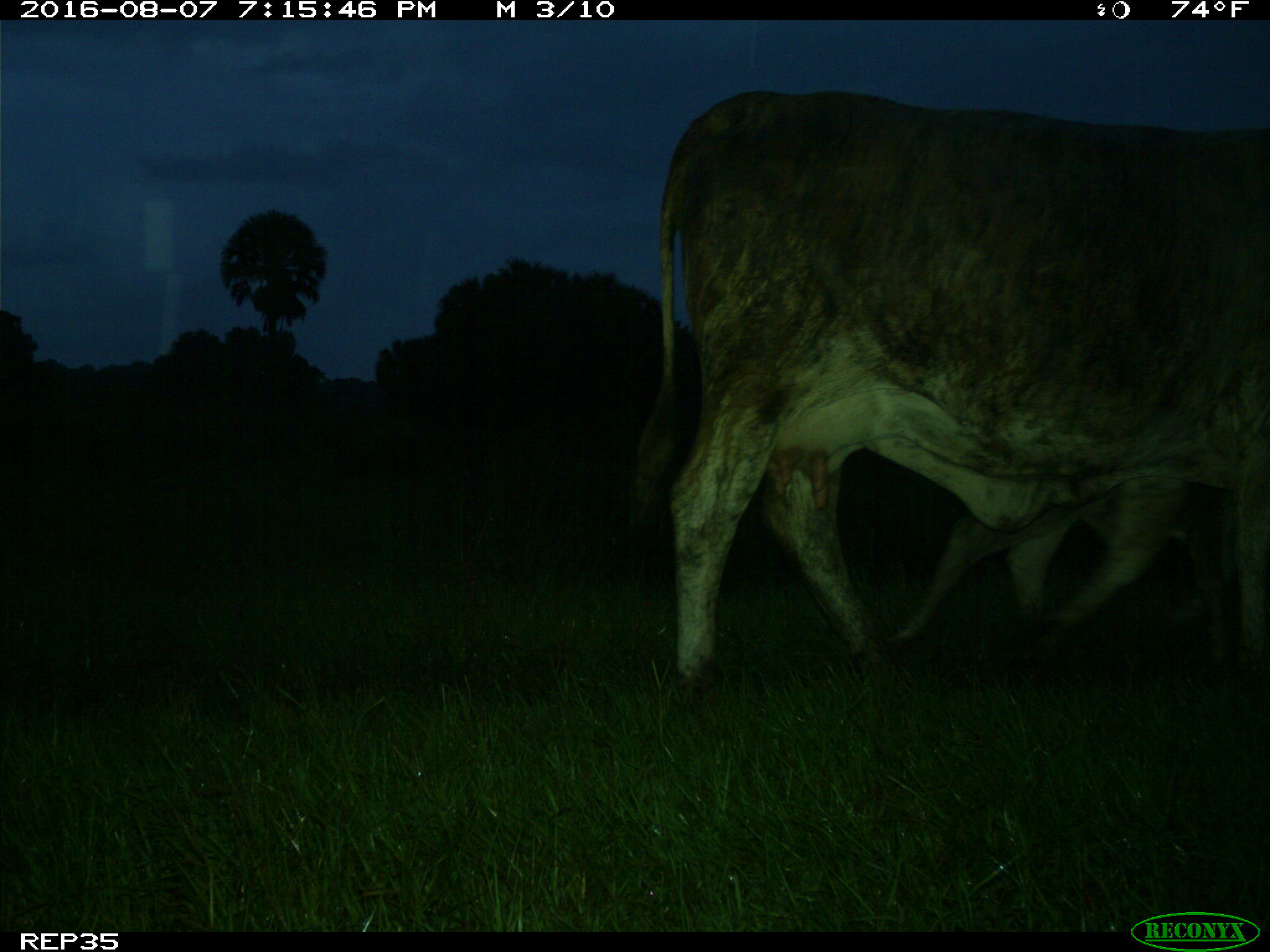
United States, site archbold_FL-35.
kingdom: Animalia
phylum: Chordata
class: Mammalia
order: Artiodactyla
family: Bovidae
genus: Bos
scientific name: Bos taurus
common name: domestic cow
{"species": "Bos taurus (domestic cow)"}